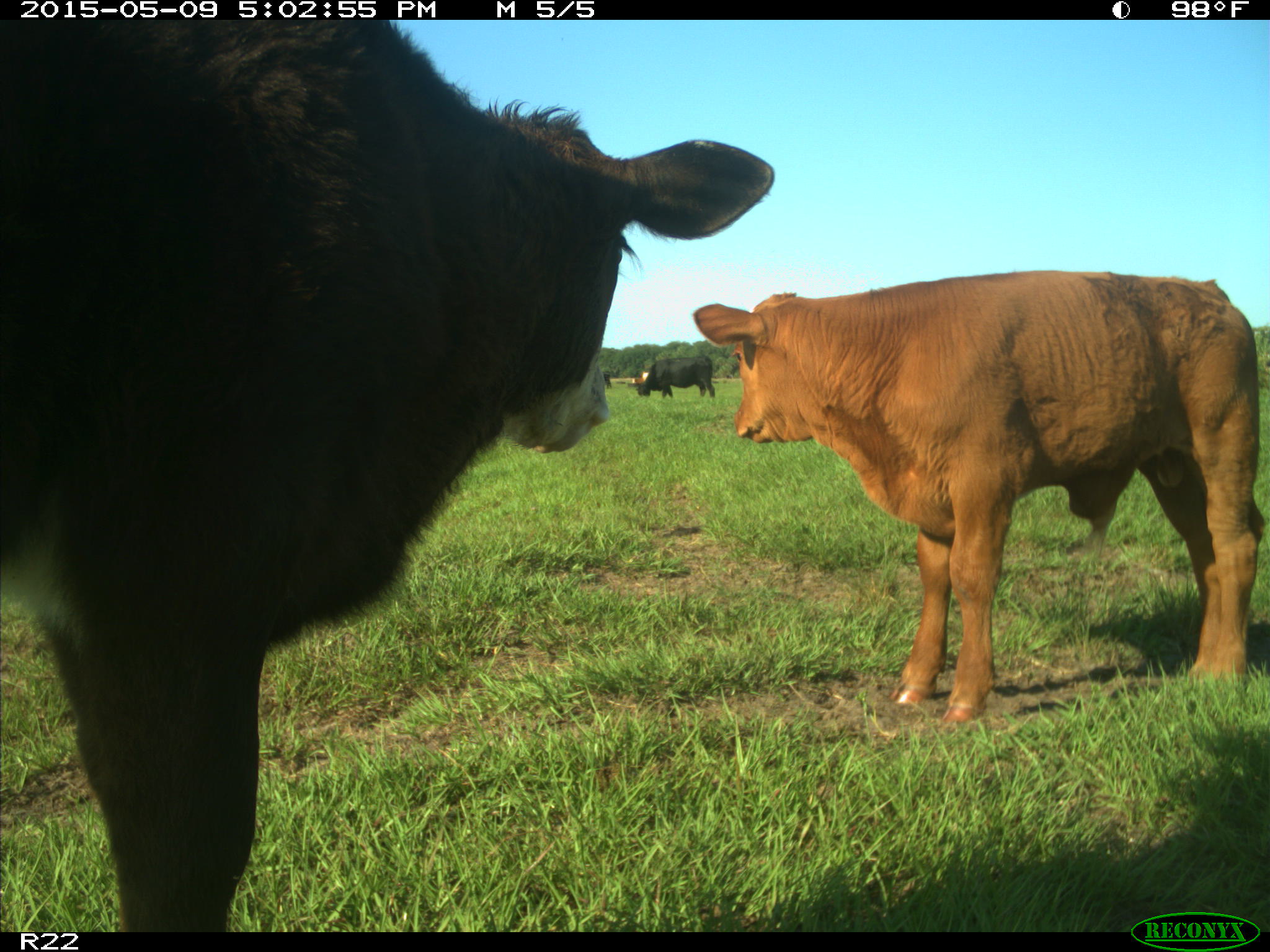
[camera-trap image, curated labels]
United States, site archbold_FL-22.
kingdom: Animalia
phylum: Chordata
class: Mammalia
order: Artiodactyla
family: Bovidae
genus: Bos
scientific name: Bos taurus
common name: domestic cow